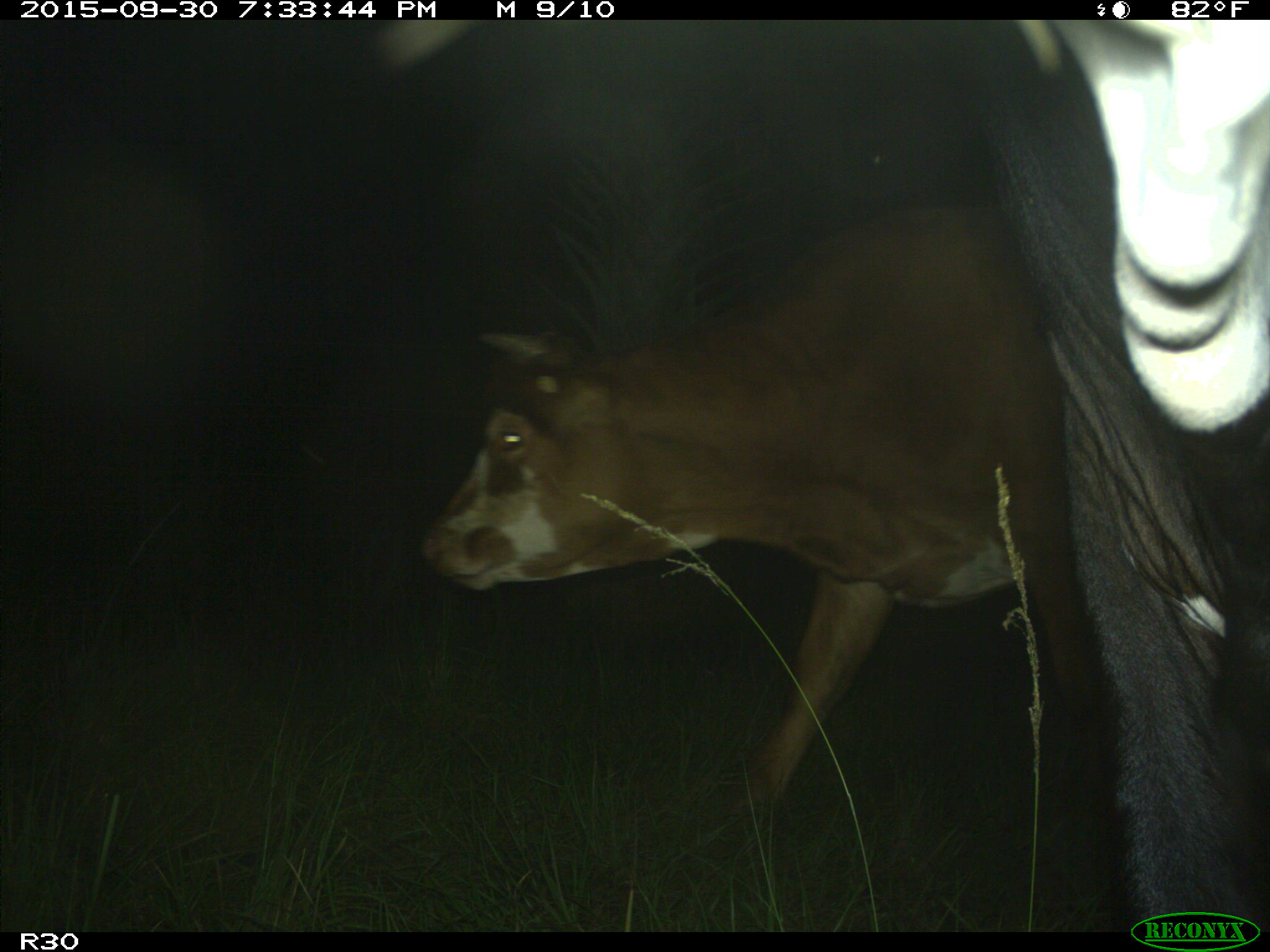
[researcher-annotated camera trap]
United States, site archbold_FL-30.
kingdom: Animalia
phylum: Chordata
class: Mammalia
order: Artiodactyla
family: Bovidae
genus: Bos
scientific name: Bos taurus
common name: domestic cow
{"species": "Bos taurus (domestic cow)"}